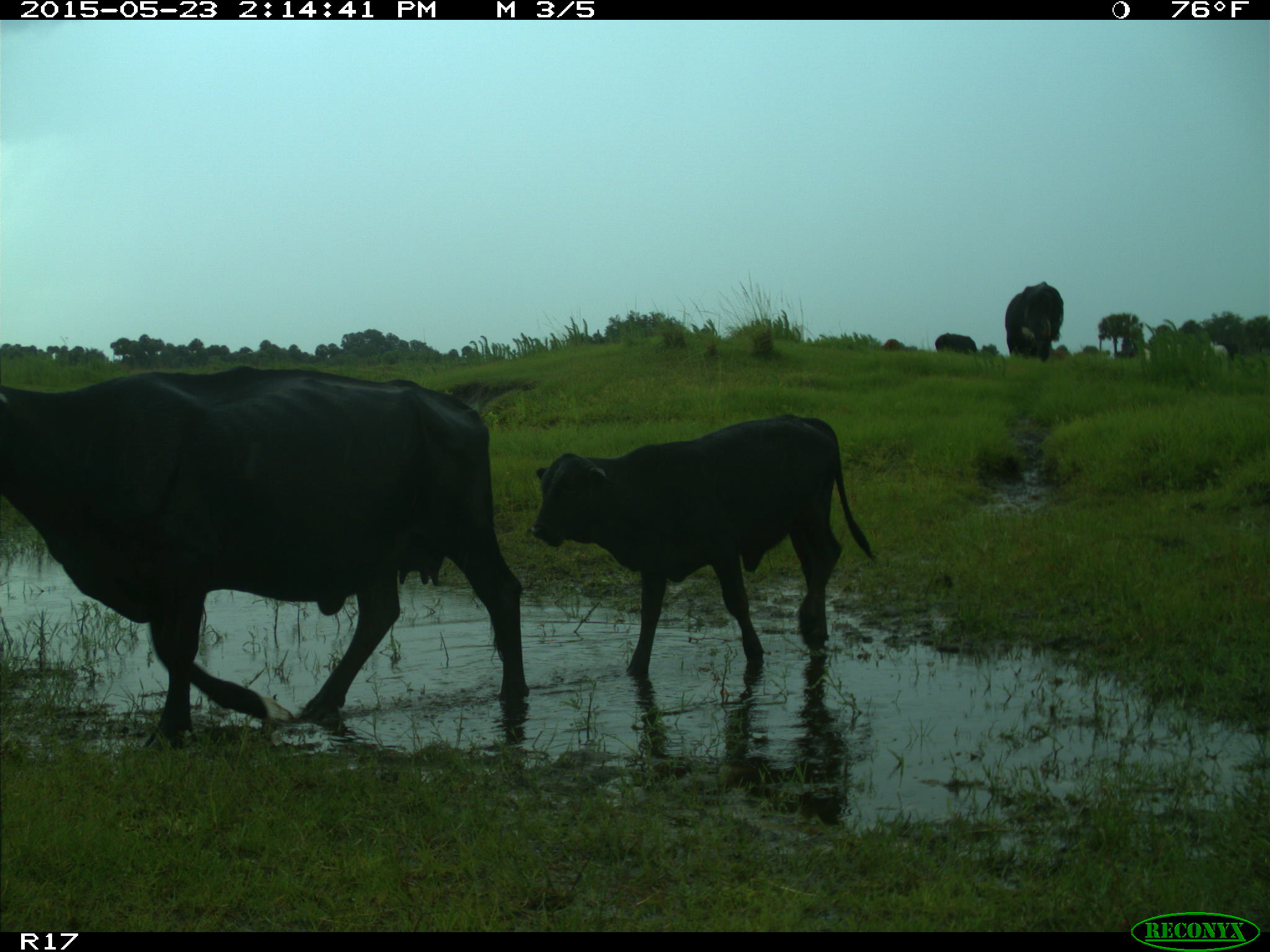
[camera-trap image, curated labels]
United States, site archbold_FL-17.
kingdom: Animalia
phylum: Chordata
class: Mammalia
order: Artiodactyla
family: Bovidae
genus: Bos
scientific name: Bos taurus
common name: domestic cow